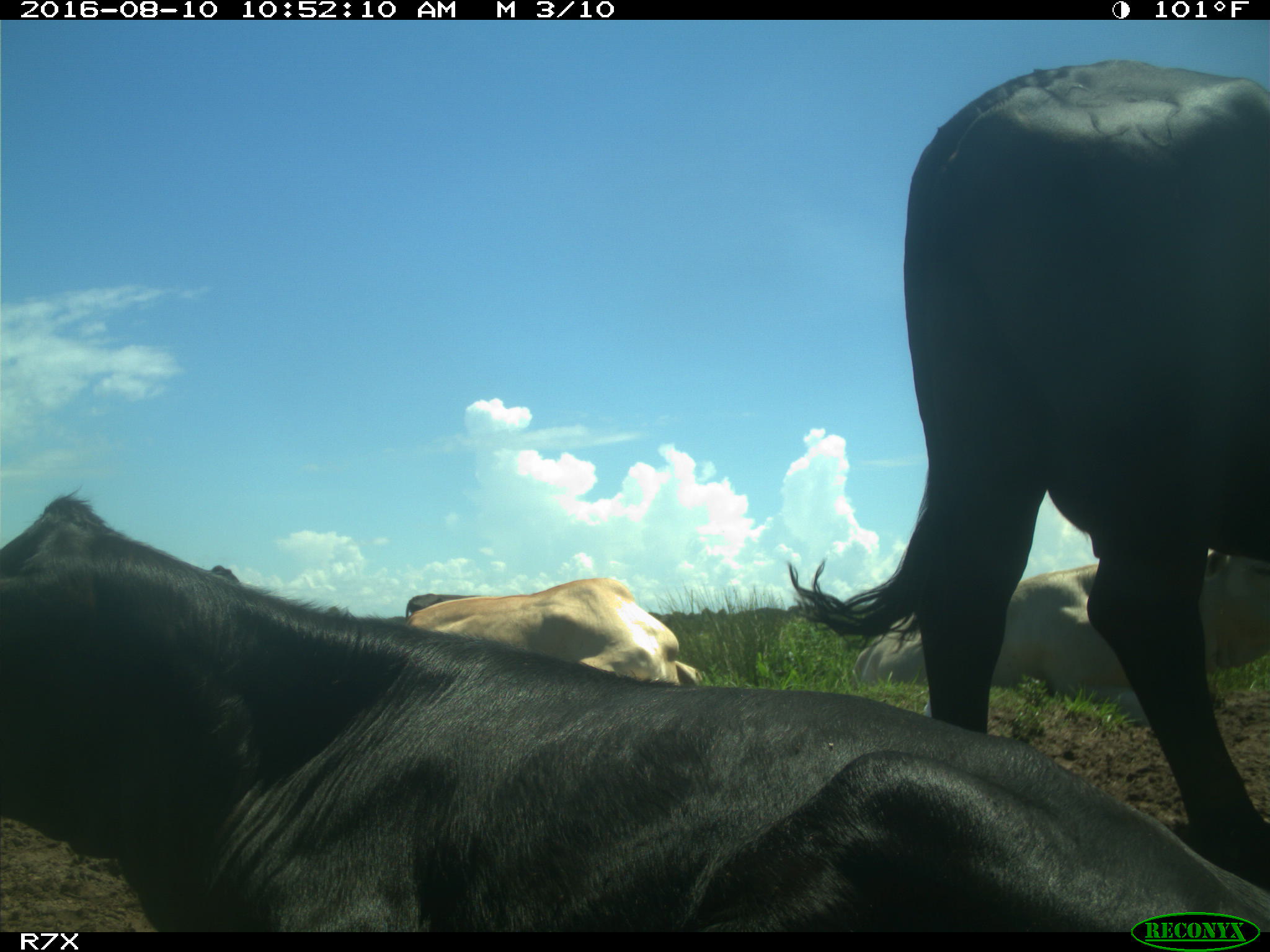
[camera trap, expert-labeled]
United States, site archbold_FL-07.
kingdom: Animalia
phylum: Chordata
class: Mammalia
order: Artiodactyla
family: Bovidae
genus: Bos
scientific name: Bos taurus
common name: domestic cow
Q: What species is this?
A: Bos taurus (domestic cow).